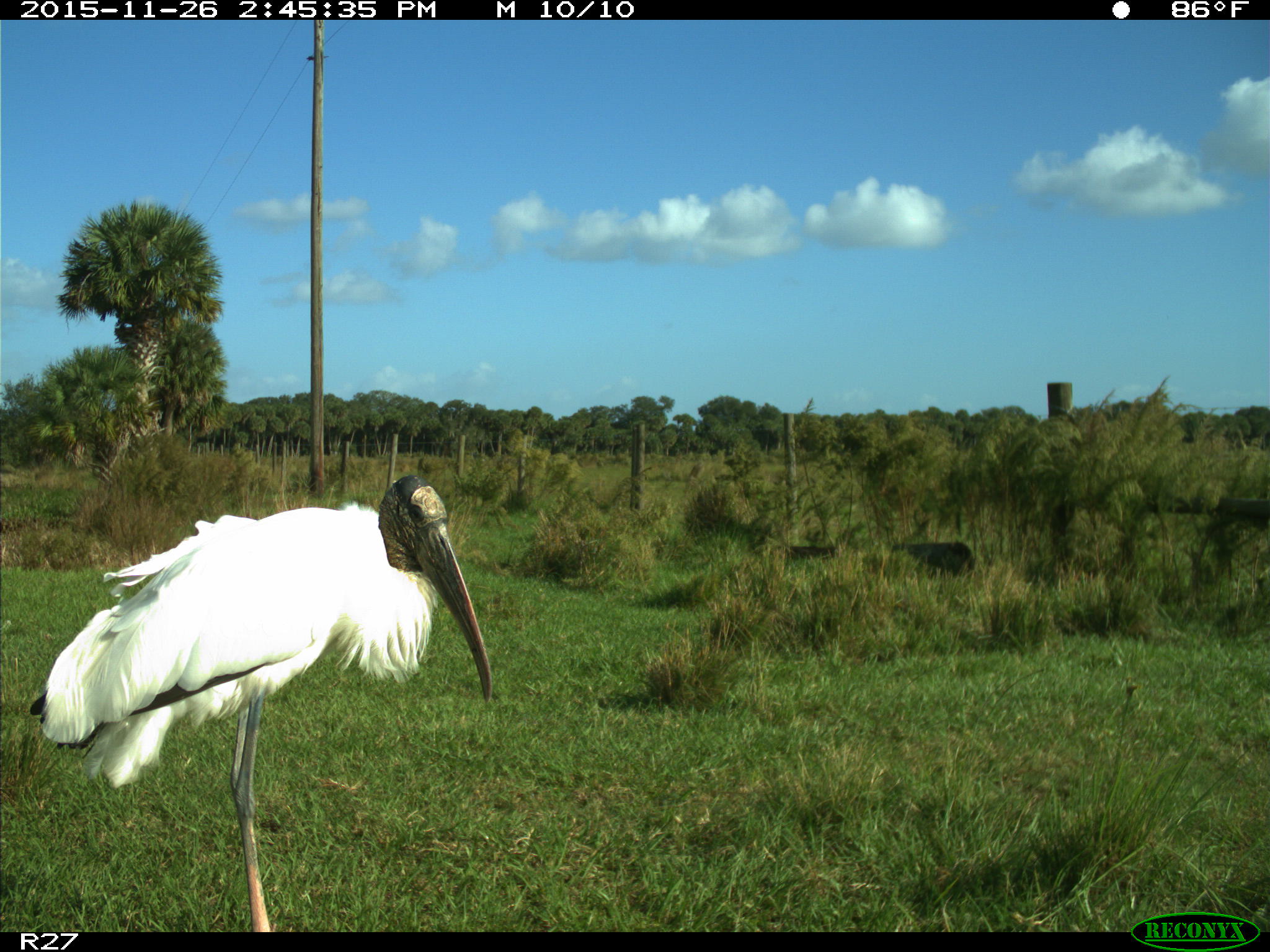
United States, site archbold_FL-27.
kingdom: Animalia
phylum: Chordata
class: Aves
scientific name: Aves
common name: birds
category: unidentified bird